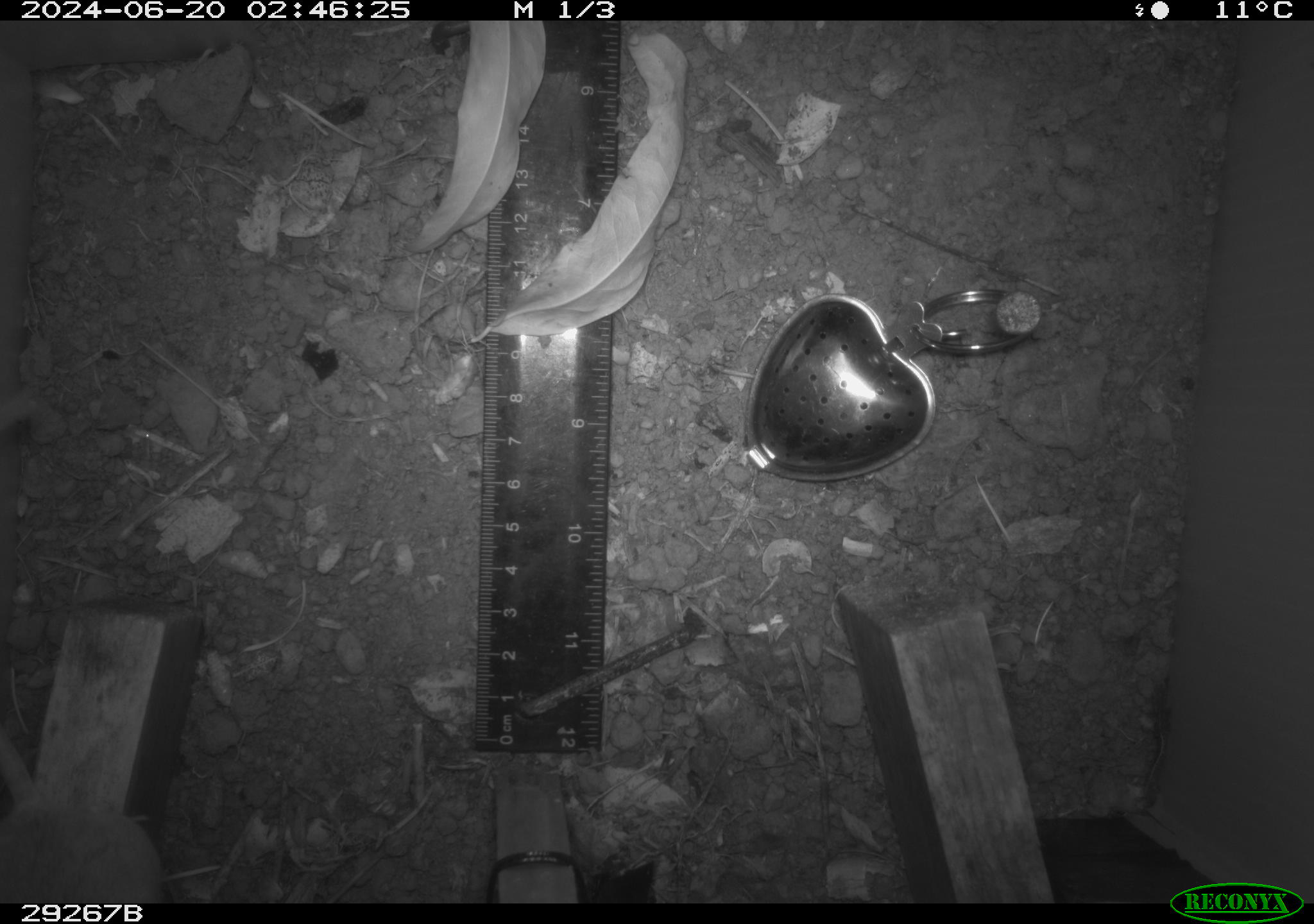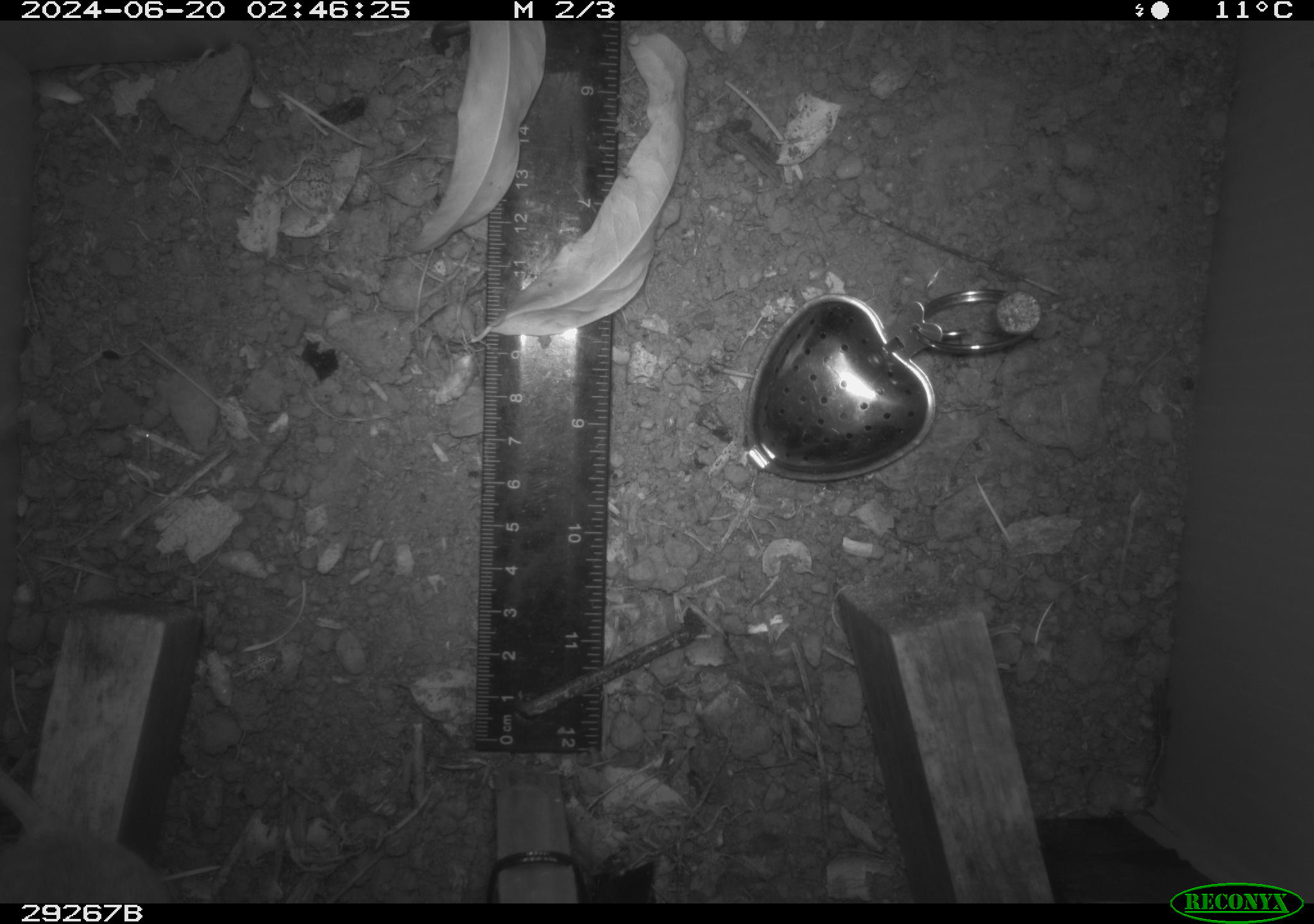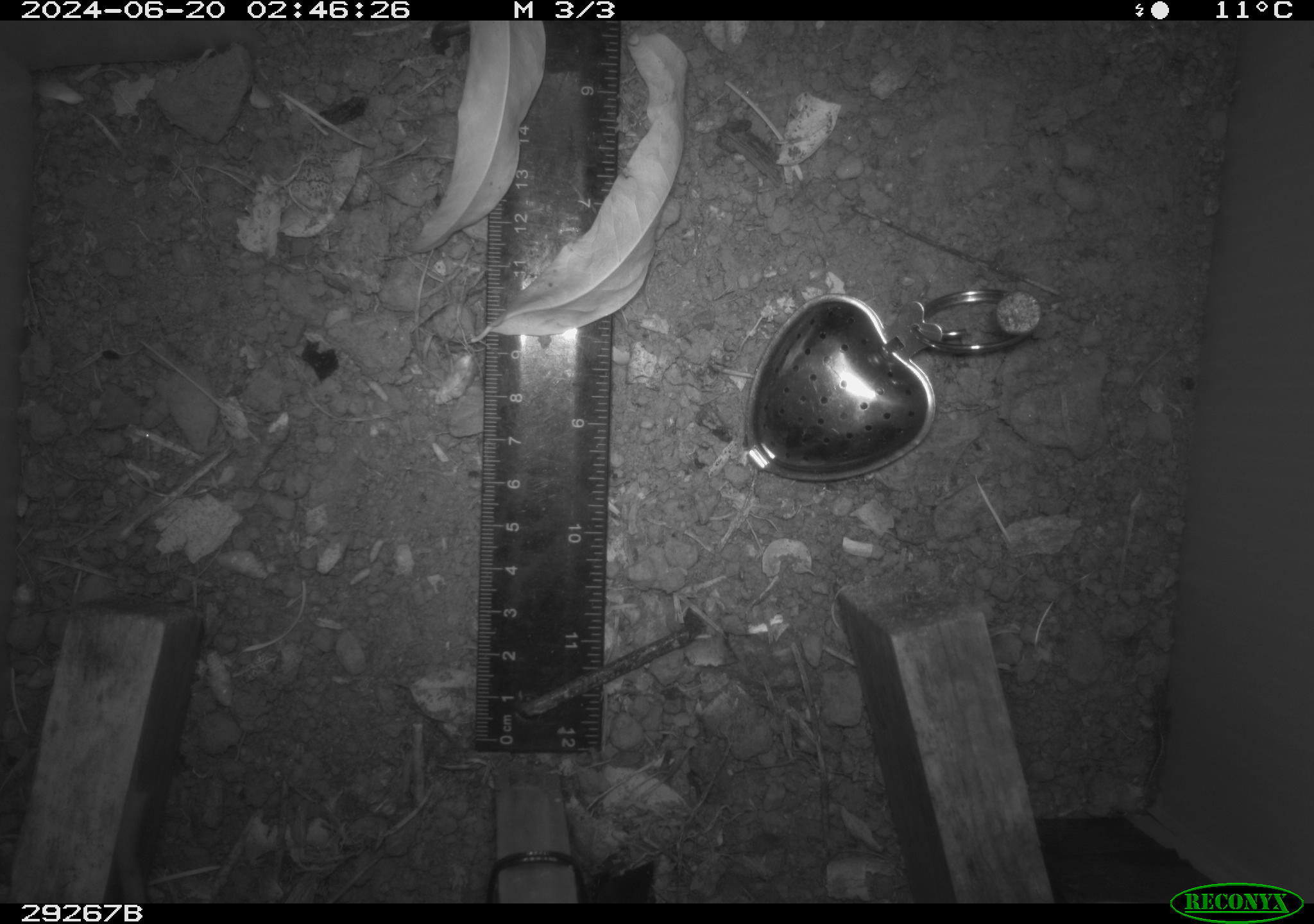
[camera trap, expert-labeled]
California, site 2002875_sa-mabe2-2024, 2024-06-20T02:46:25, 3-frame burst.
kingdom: Animalia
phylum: Chordata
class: Mammalia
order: Rodentia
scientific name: Rodentia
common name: rodent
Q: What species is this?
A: Rodent (Rodentia).